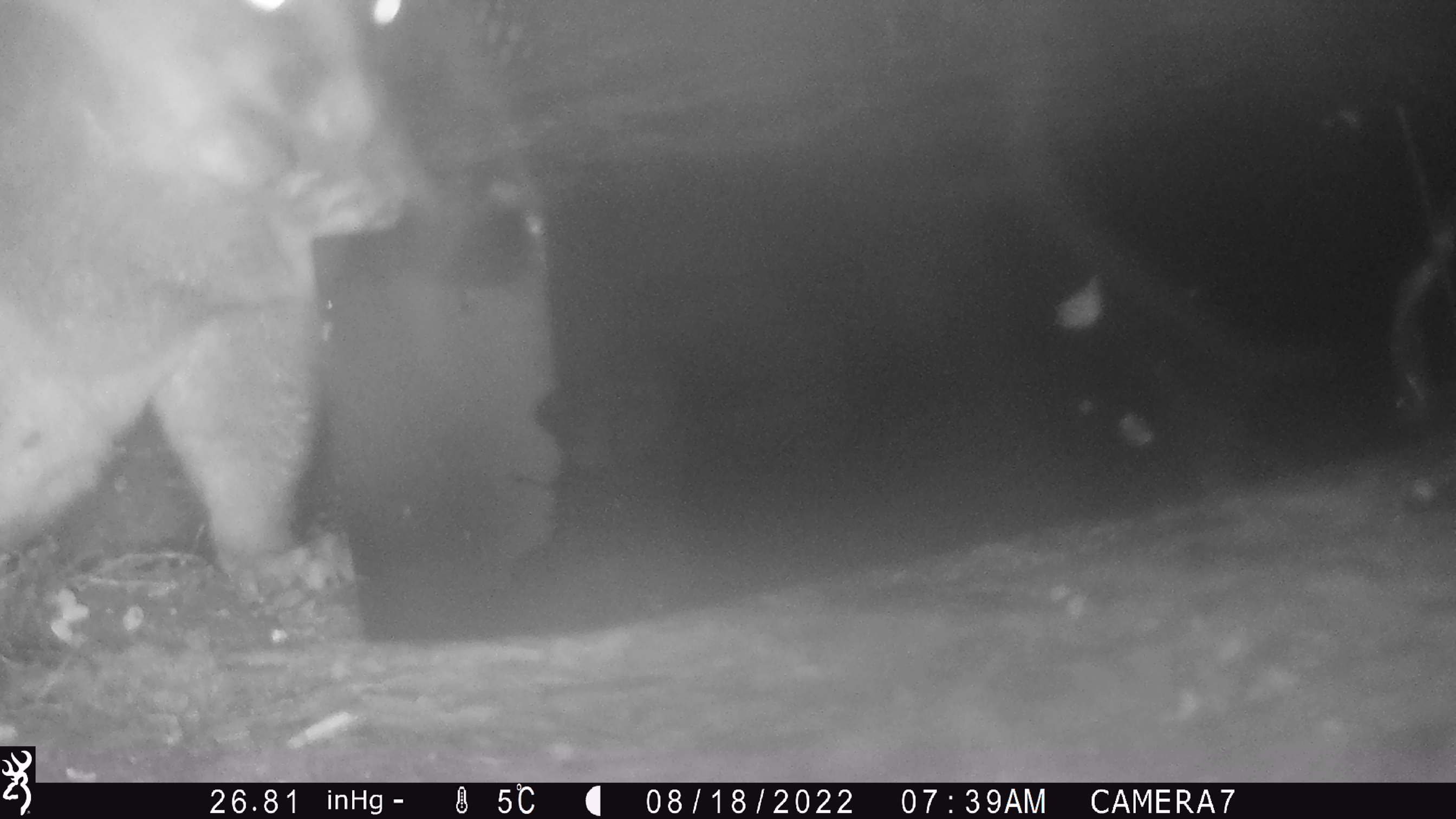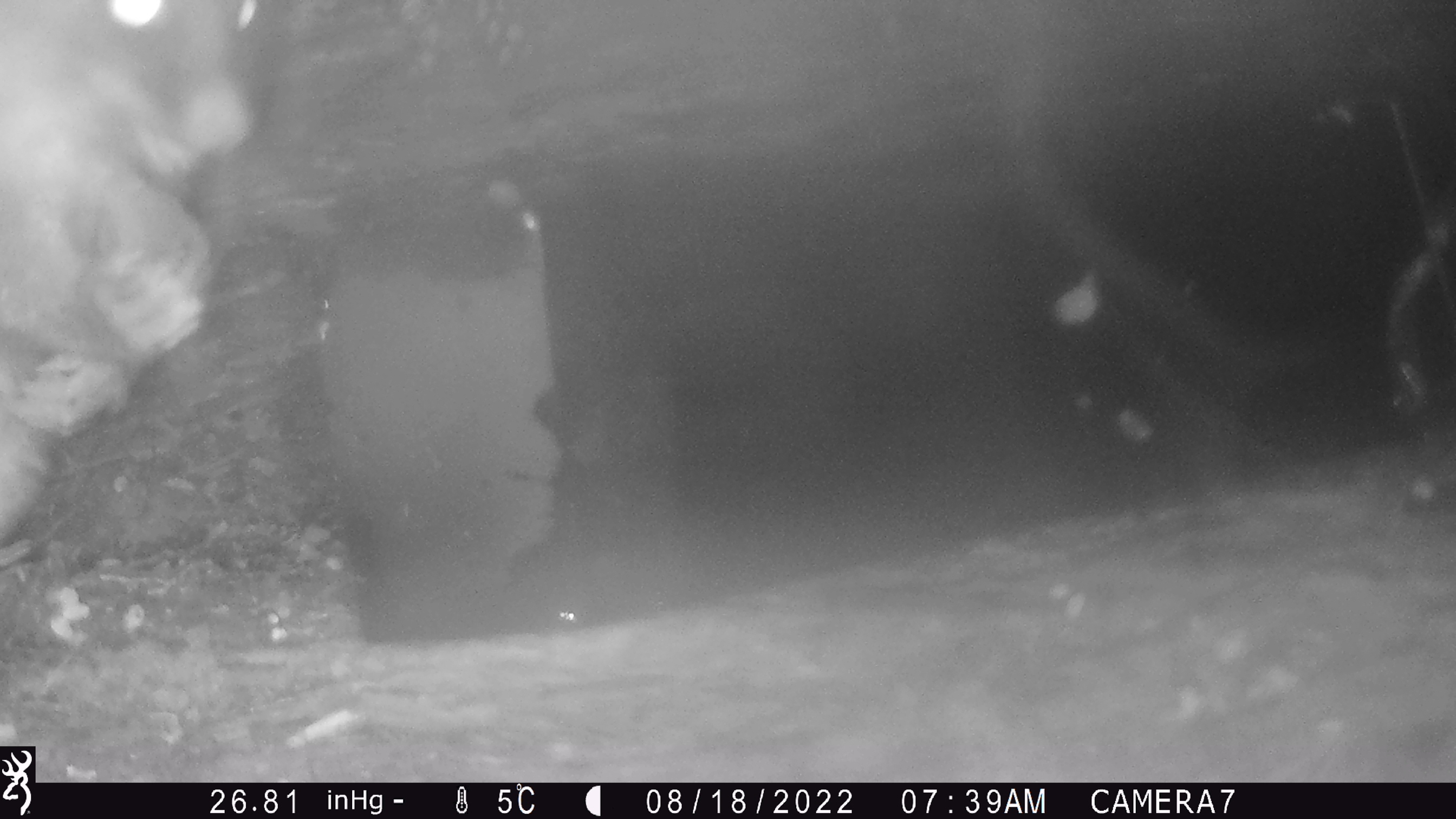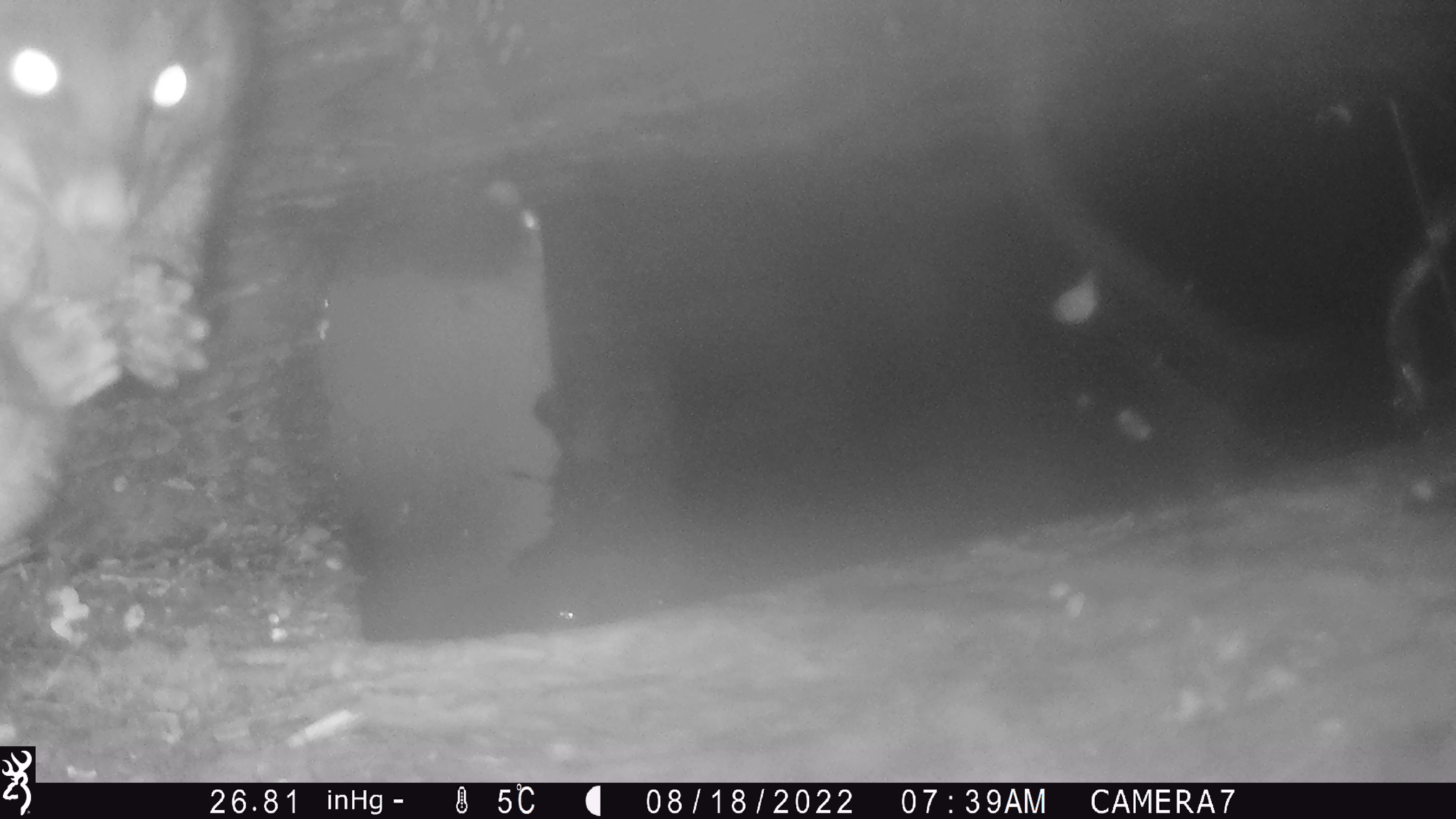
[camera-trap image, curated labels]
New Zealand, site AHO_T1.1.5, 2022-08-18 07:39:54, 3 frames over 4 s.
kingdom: Animalia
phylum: Chordata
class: Mammalia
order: Diprotodontia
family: Phalangeridae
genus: Trichosurus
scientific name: Trichosurus vulpecula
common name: common brushtail possum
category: possum